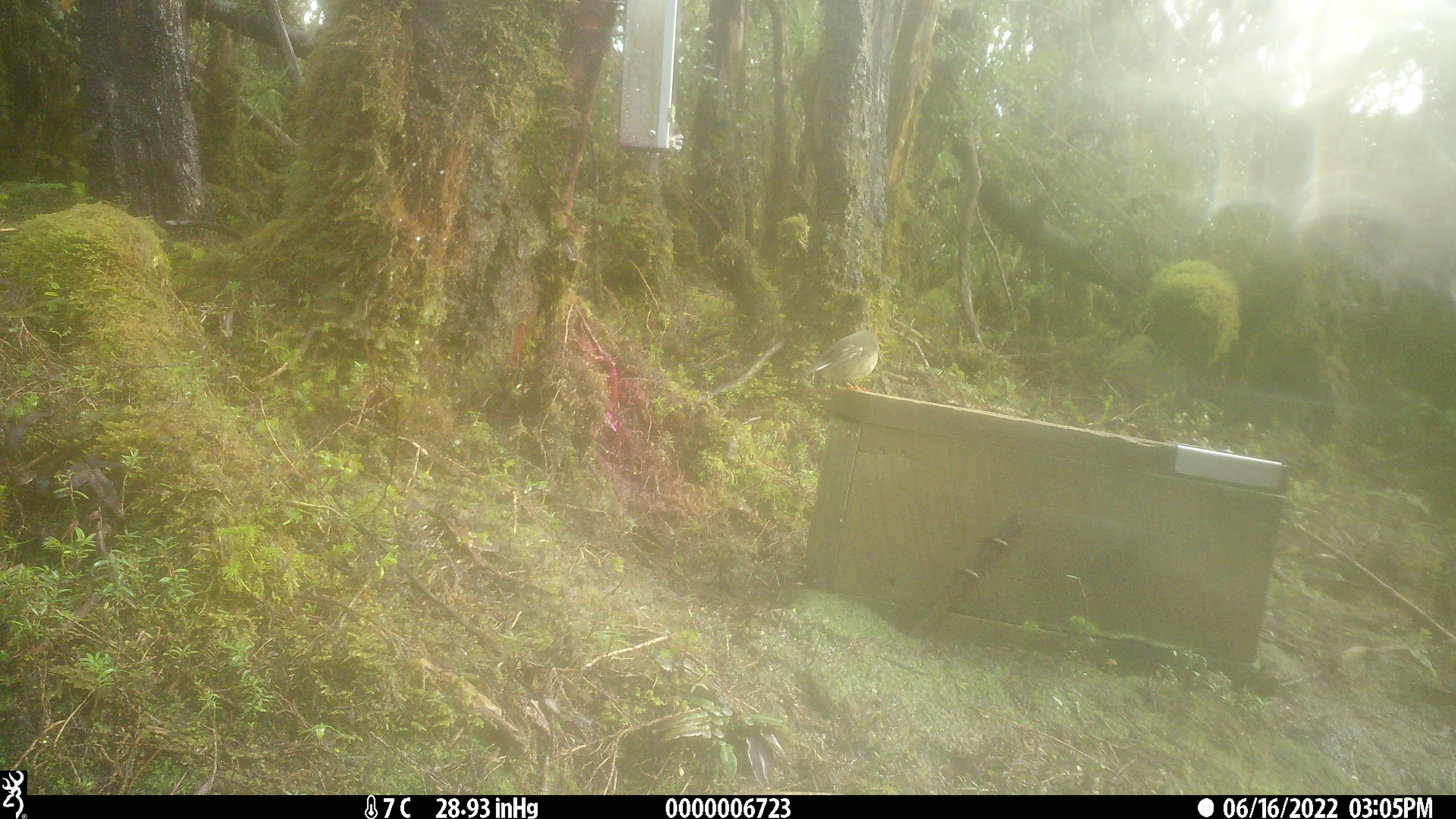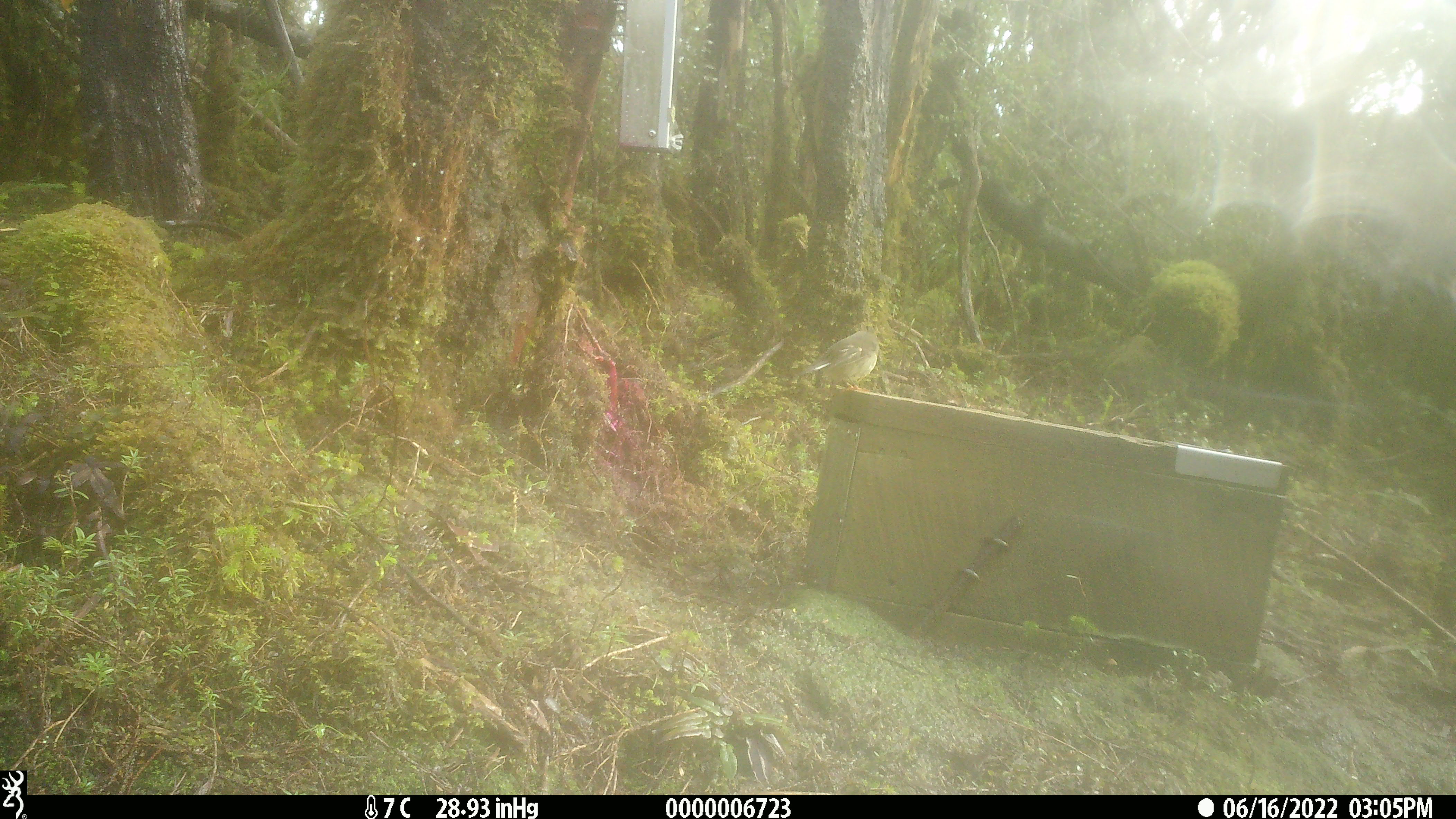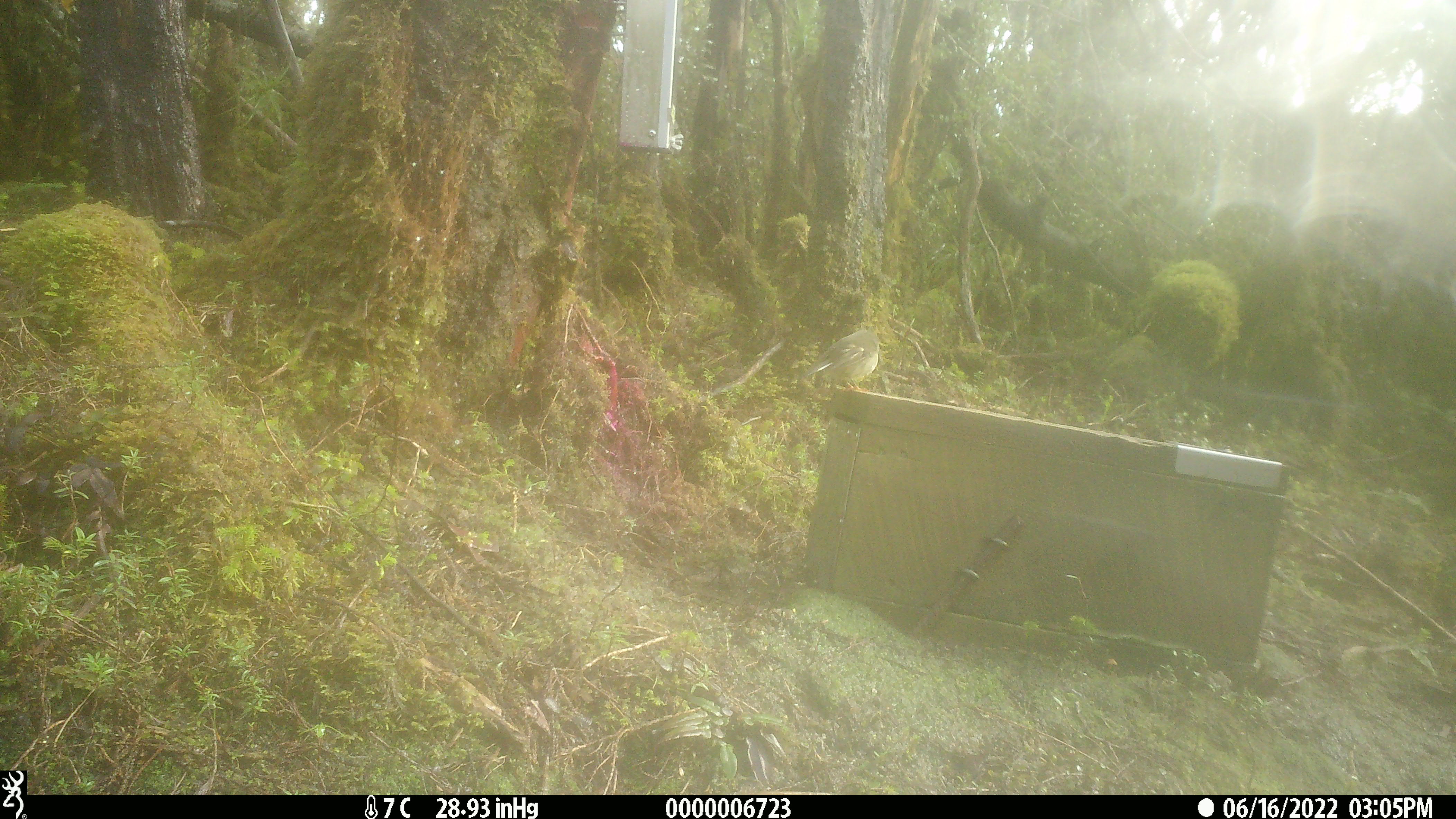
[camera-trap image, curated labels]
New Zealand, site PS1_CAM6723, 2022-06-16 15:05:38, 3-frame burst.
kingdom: Animalia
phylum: Chordata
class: Aves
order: Passeriformes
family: Petroicidae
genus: Petroica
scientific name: Petroica macrocephala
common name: tomtit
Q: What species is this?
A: Tomtit (Petroica macrocephala).